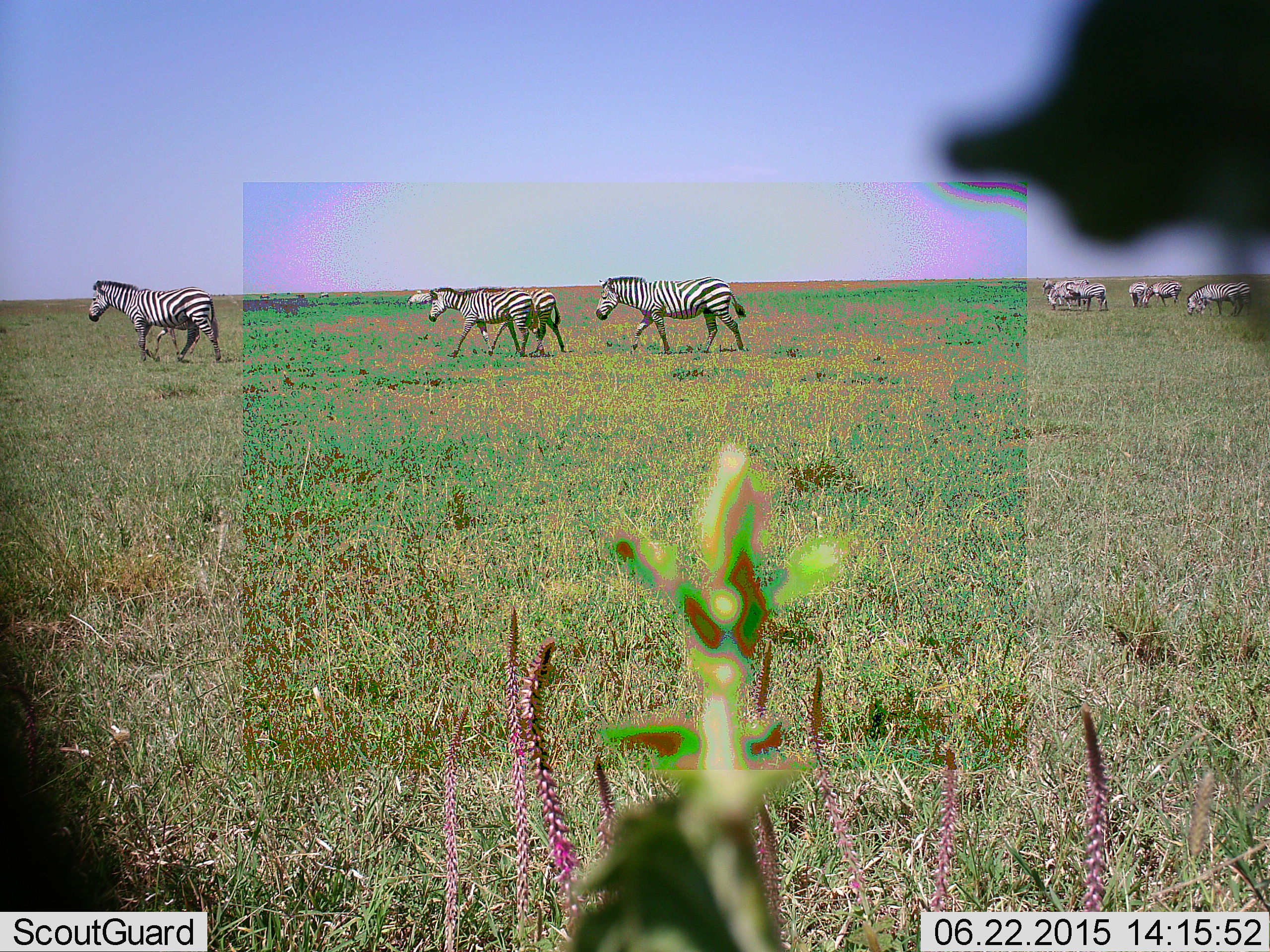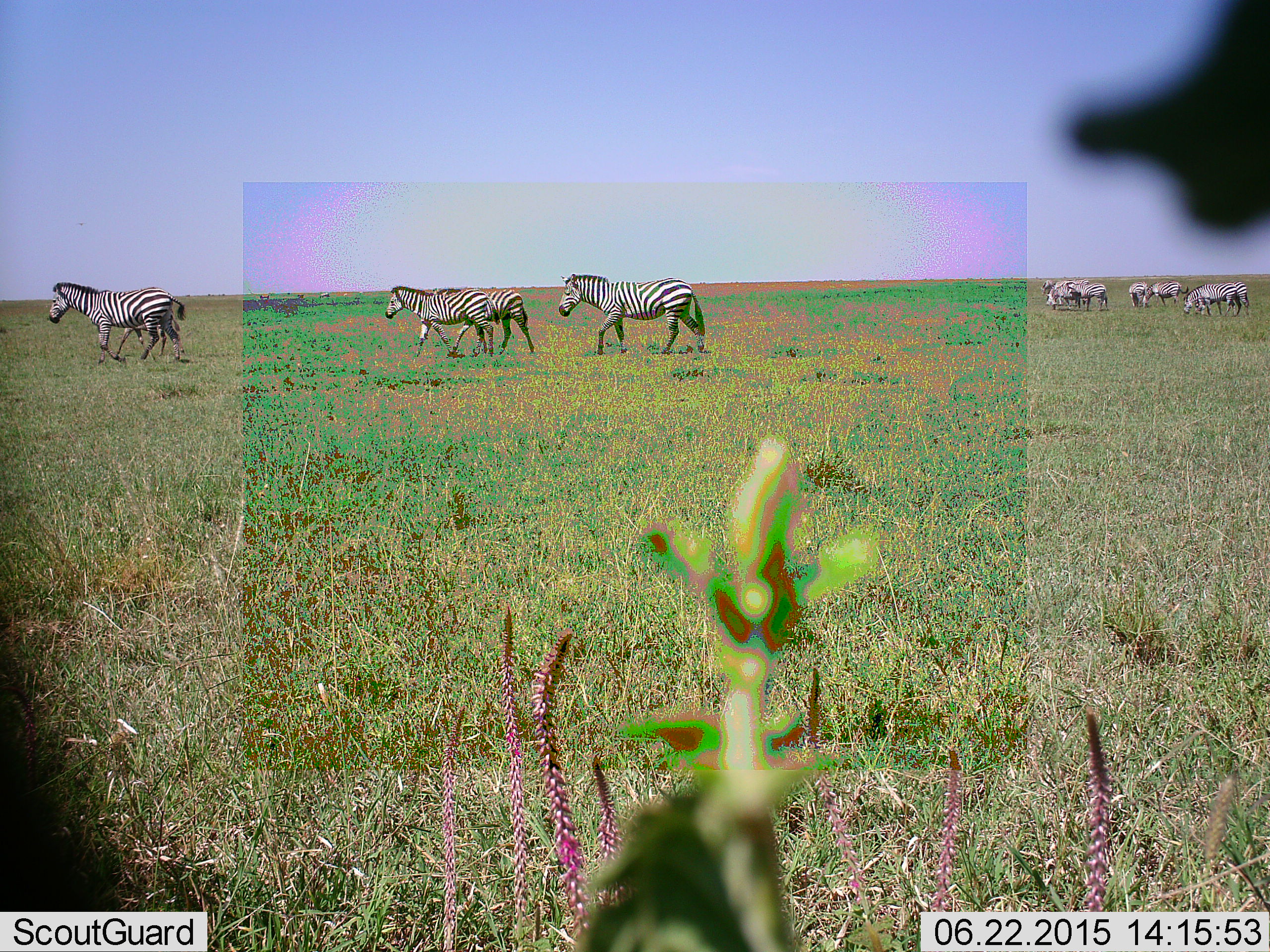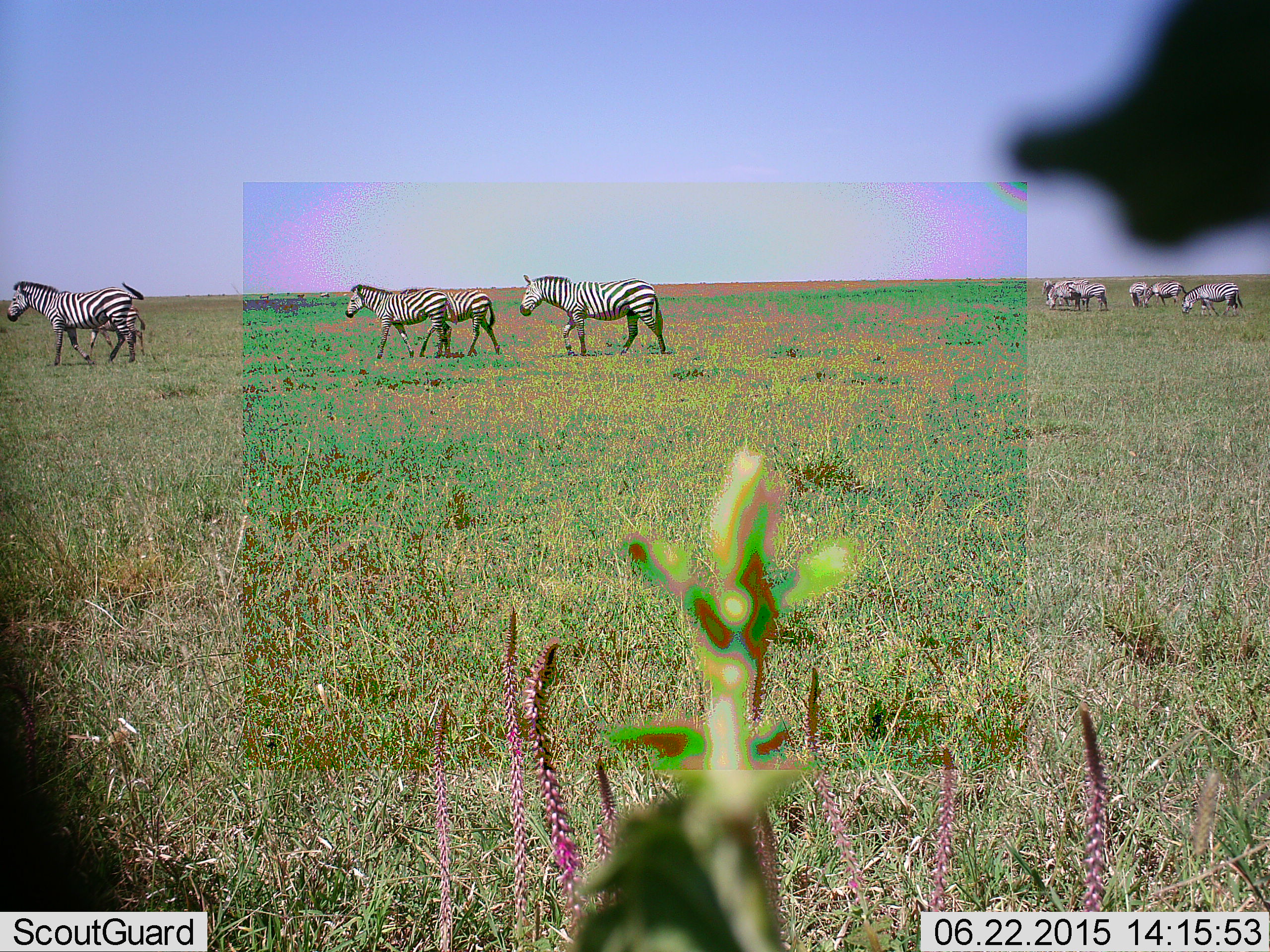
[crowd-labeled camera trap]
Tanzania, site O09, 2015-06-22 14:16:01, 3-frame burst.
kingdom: Animalia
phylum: Chordata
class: Mammalia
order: Perissodactyla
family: Equidae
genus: Equus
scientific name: Equus quagga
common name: plains zebra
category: zebra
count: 11-50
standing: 60%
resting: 0%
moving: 90%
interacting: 0%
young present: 50%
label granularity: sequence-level